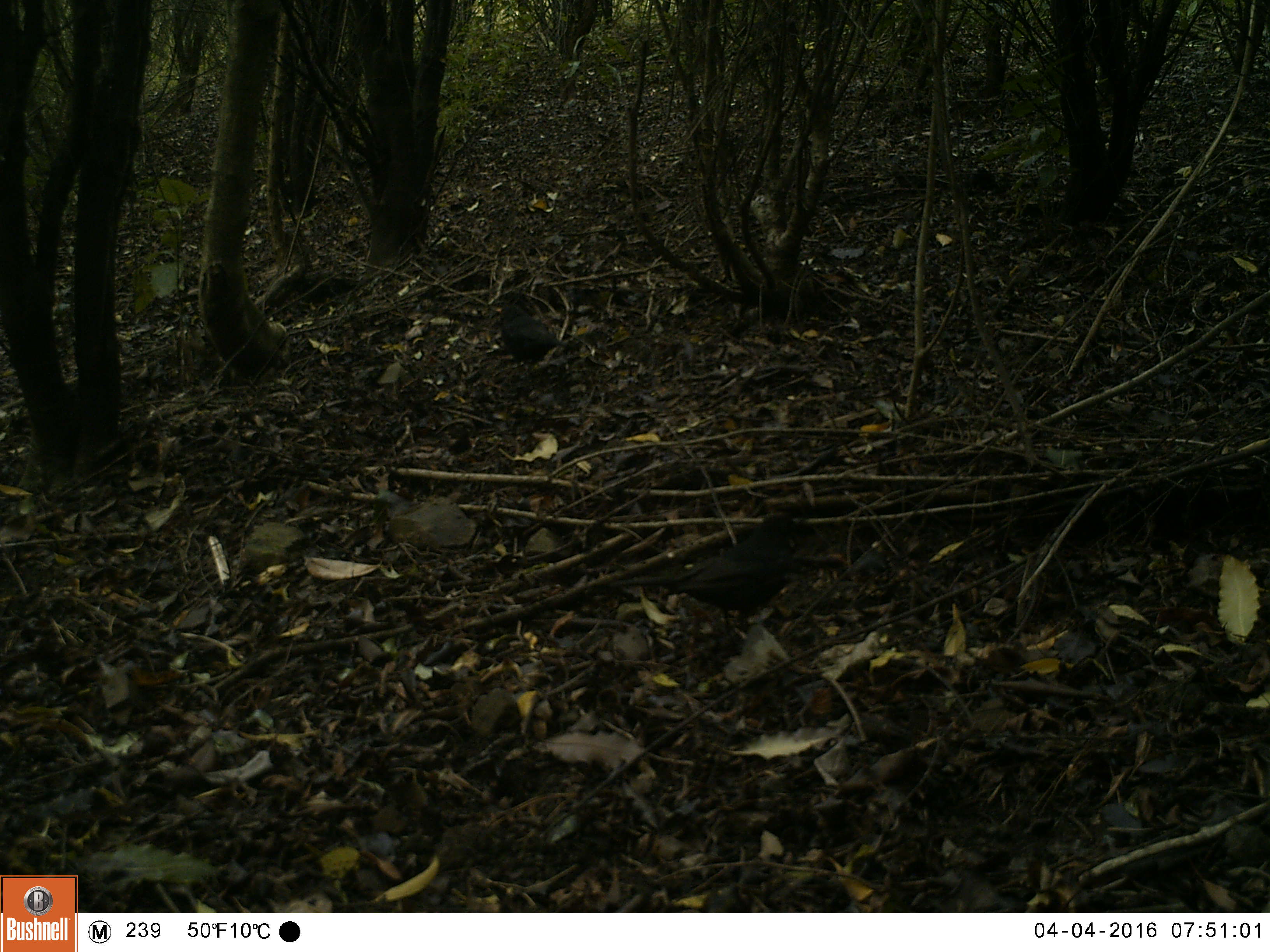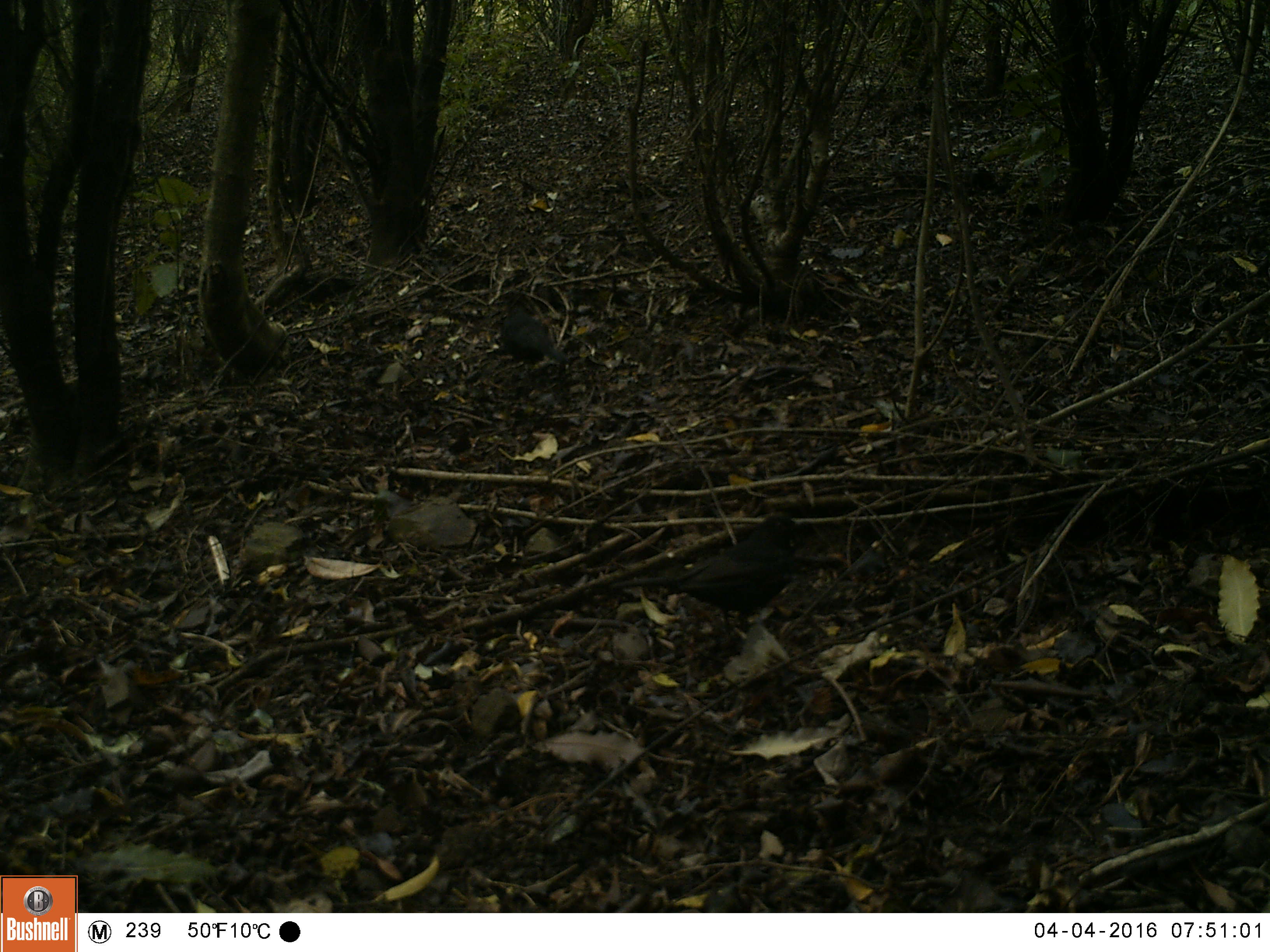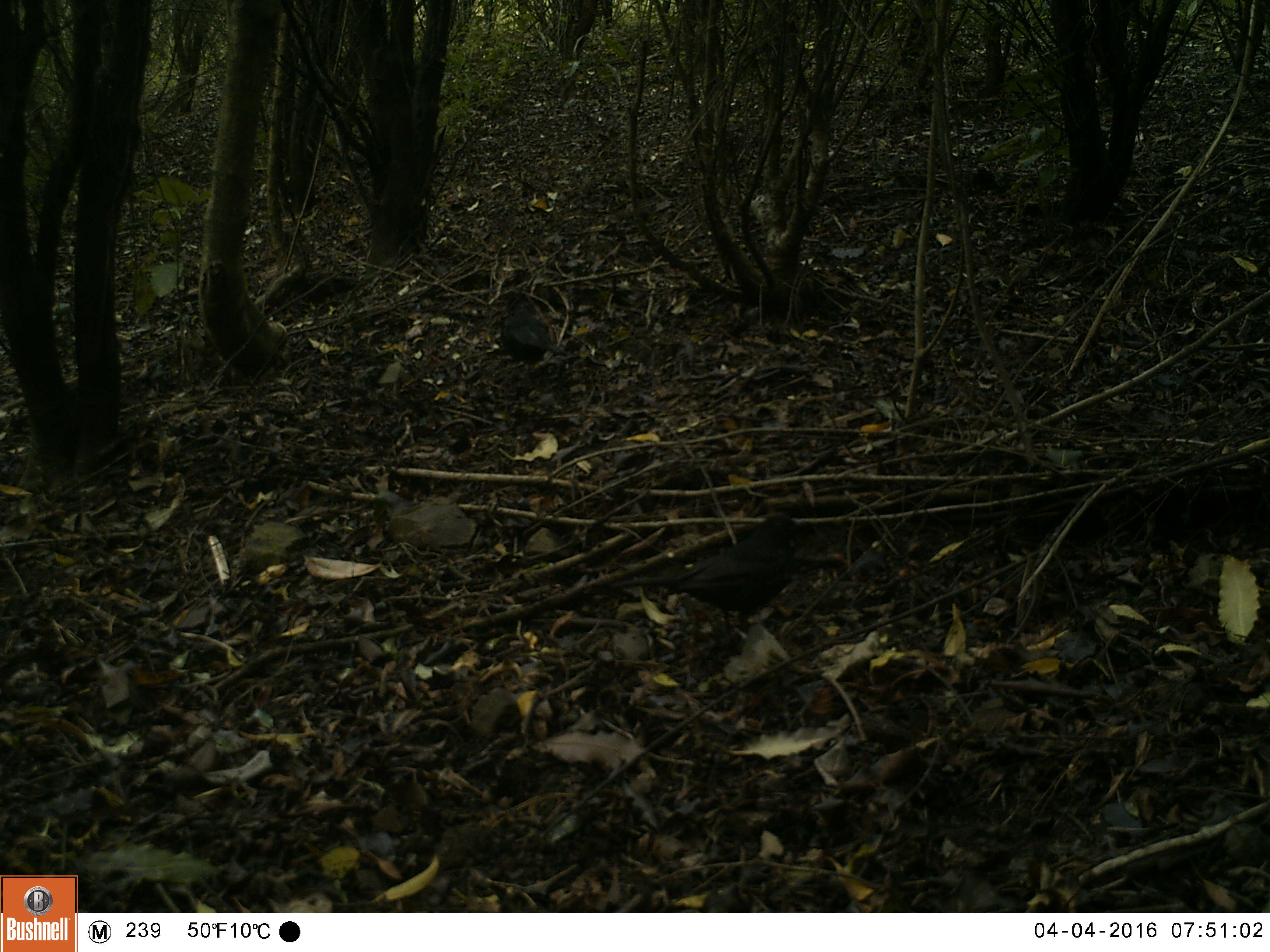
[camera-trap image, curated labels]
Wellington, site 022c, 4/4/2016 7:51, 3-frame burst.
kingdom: Animalia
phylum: Chordata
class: Aves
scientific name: Aves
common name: bird